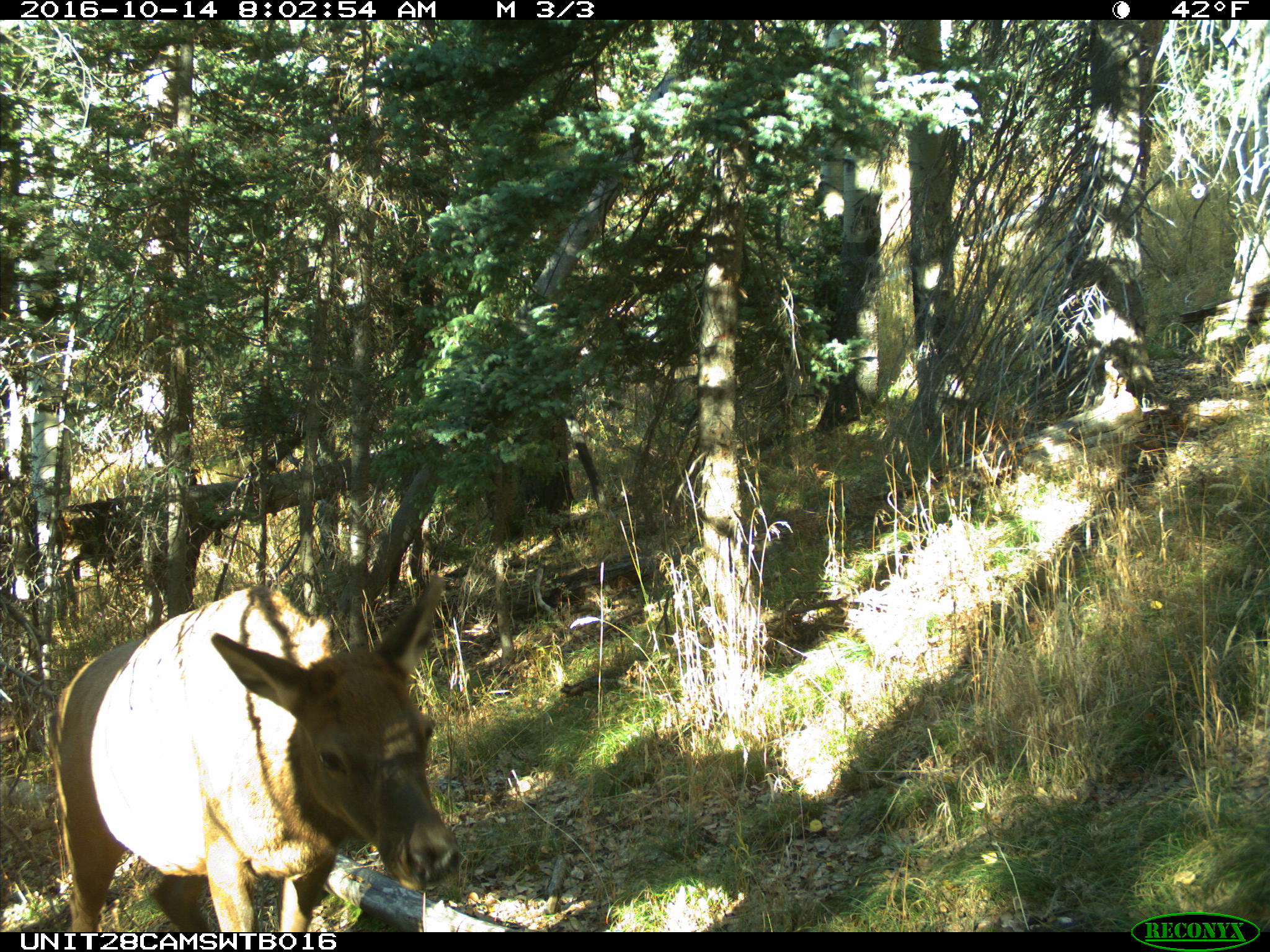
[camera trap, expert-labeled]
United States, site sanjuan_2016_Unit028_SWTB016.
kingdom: Animalia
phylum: Chordata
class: Mammalia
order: Artiodactyla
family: Cervidae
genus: Cervus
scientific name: Cervus elaphus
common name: red deer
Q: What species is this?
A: Cervus elaphus (red deer).